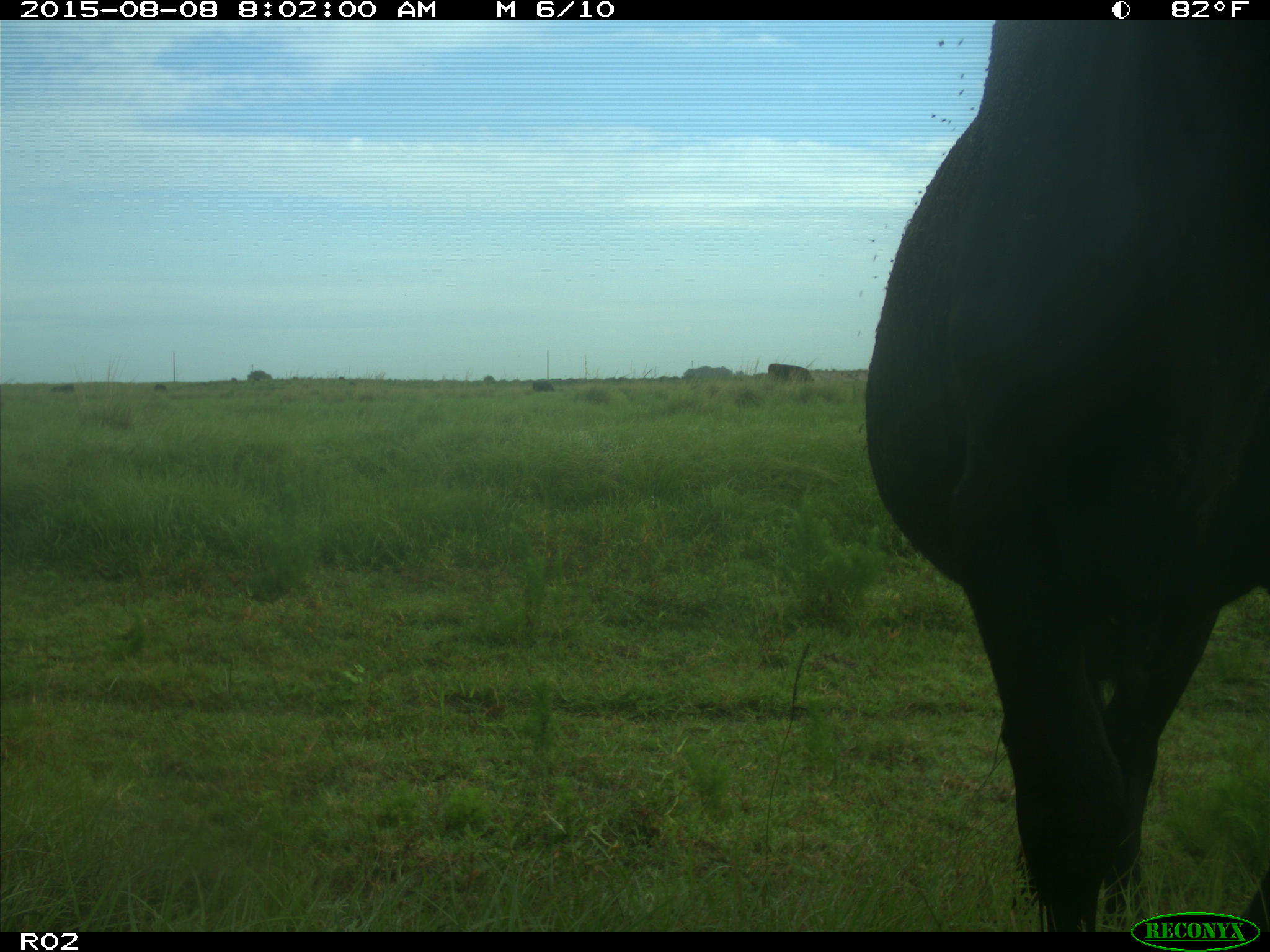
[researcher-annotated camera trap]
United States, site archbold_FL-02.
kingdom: Animalia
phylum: Chordata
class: Mammalia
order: Artiodactyla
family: Bovidae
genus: Bos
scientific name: Bos taurus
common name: domestic cow